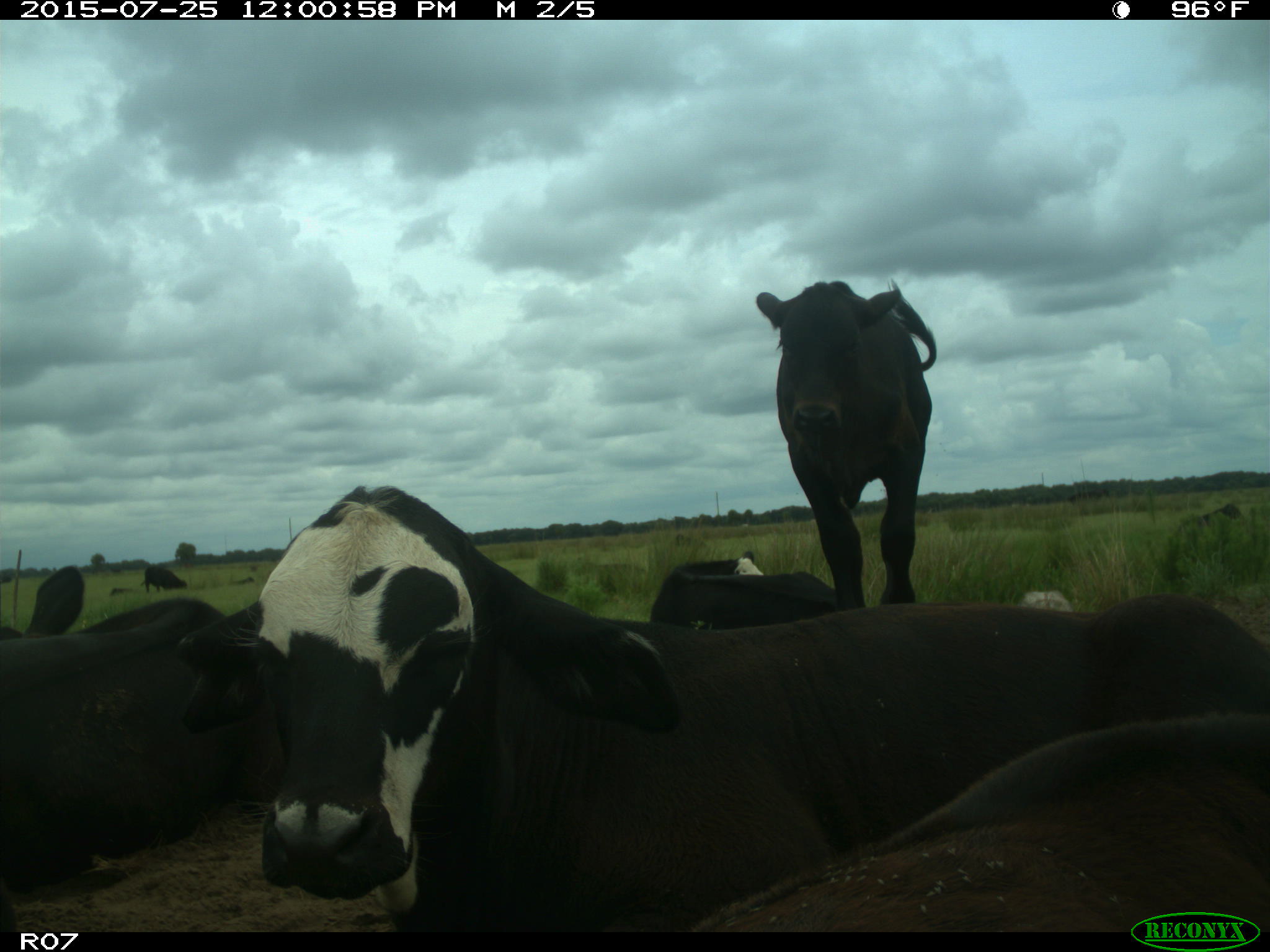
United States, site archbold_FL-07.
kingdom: Animalia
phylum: Chordata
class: Mammalia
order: Artiodactyla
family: Bovidae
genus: Bos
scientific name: Bos taurus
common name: domestic cow